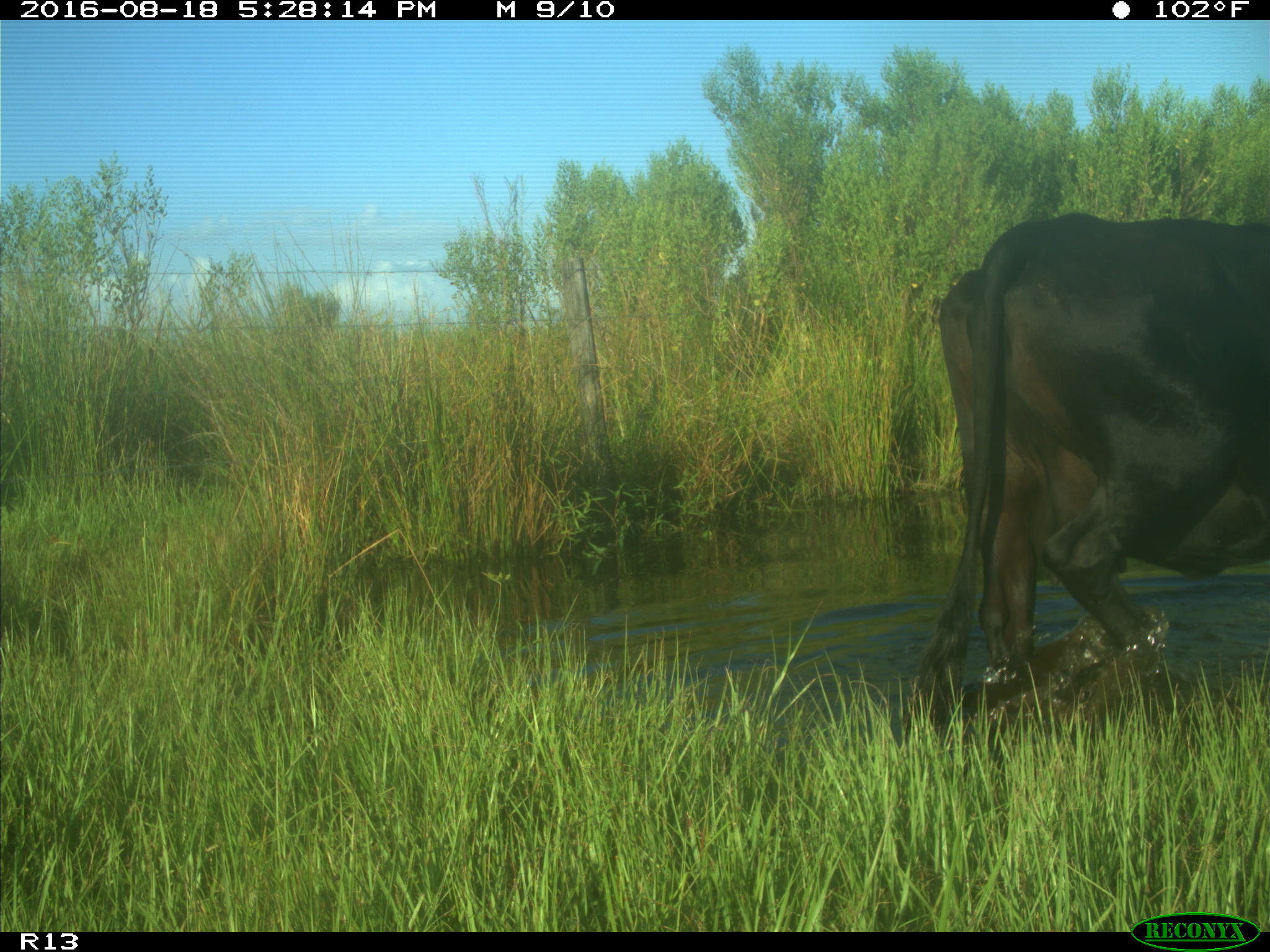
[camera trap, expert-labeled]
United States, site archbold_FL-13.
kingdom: Animalia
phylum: Chordata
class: Mammalia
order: Artiodactyla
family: Bovidae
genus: Bos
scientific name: Bos taurus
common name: domestic cow